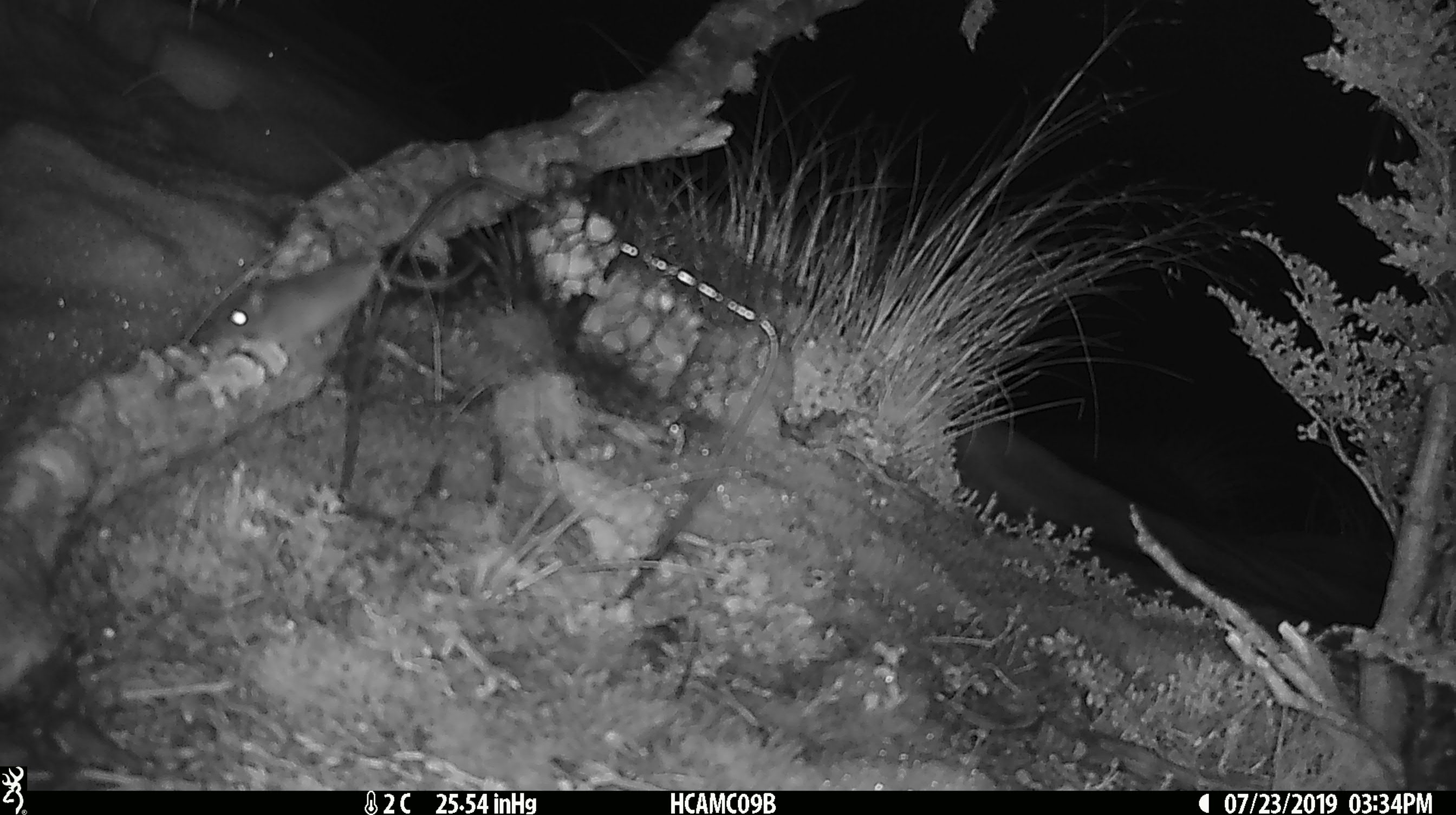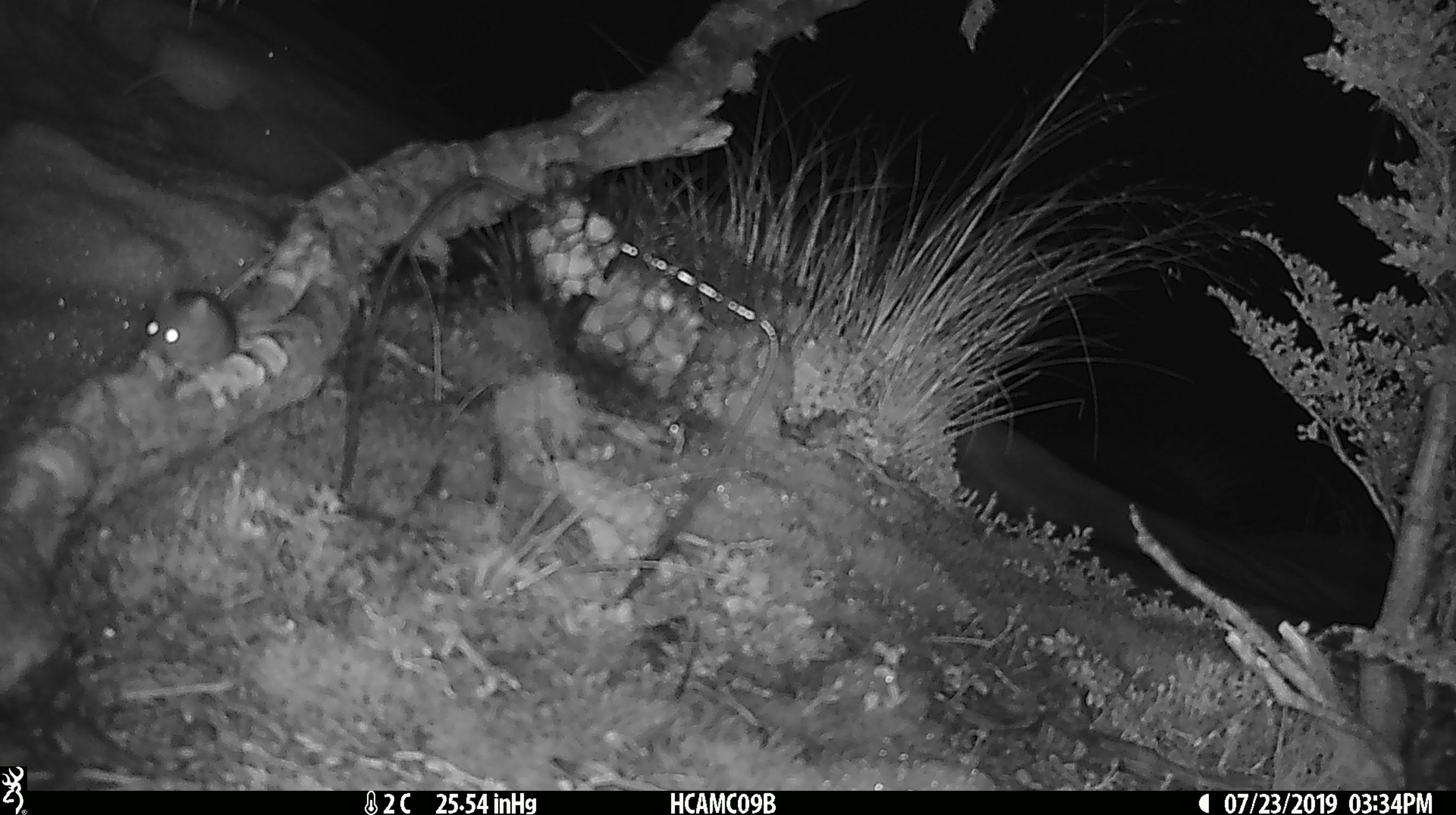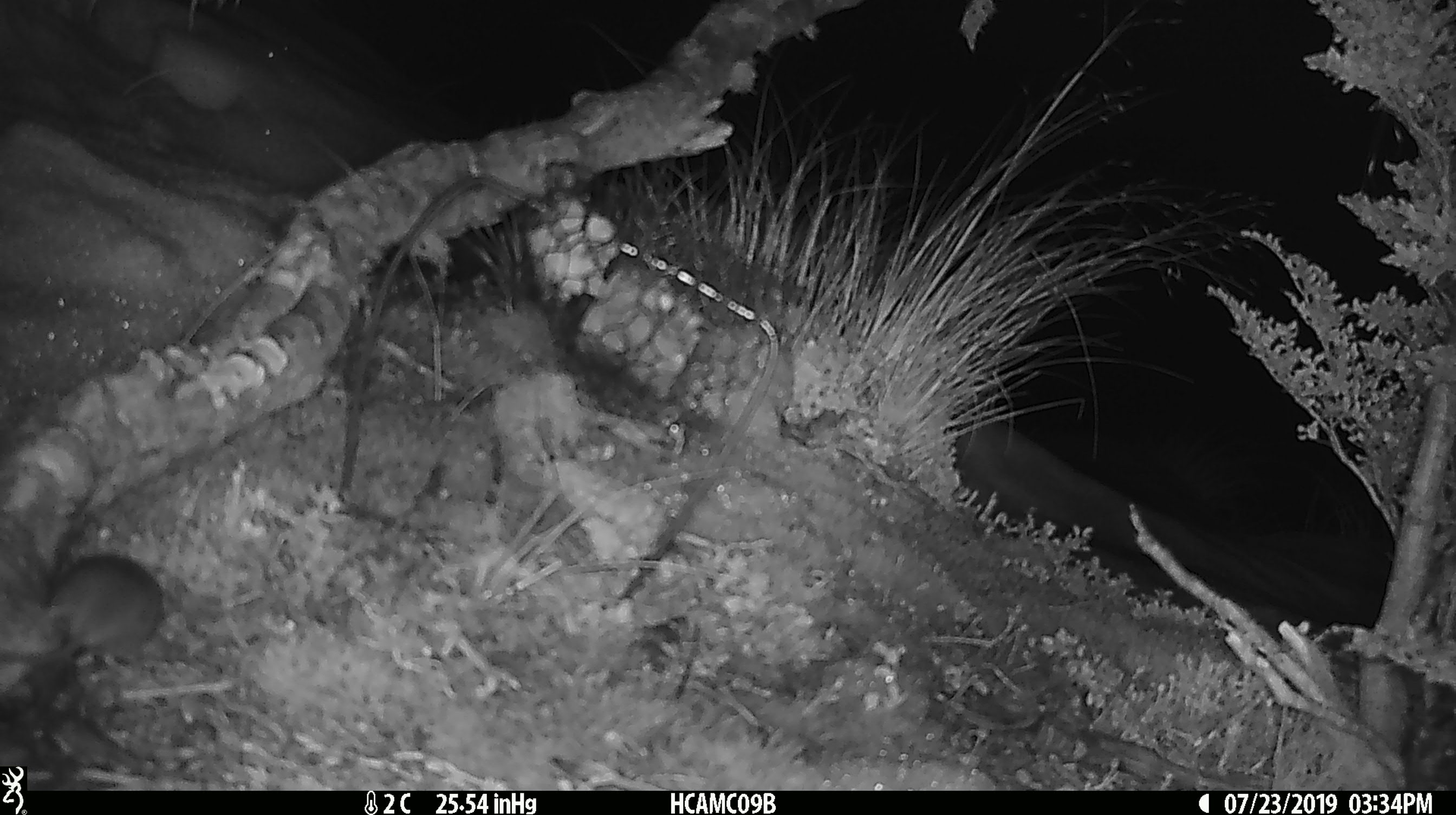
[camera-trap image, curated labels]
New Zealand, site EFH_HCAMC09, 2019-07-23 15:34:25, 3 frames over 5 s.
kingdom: Animalia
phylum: Chordata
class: Mammalia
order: Rodentia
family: Muridae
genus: Mus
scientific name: Mus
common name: mouse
Mouse (Mus).